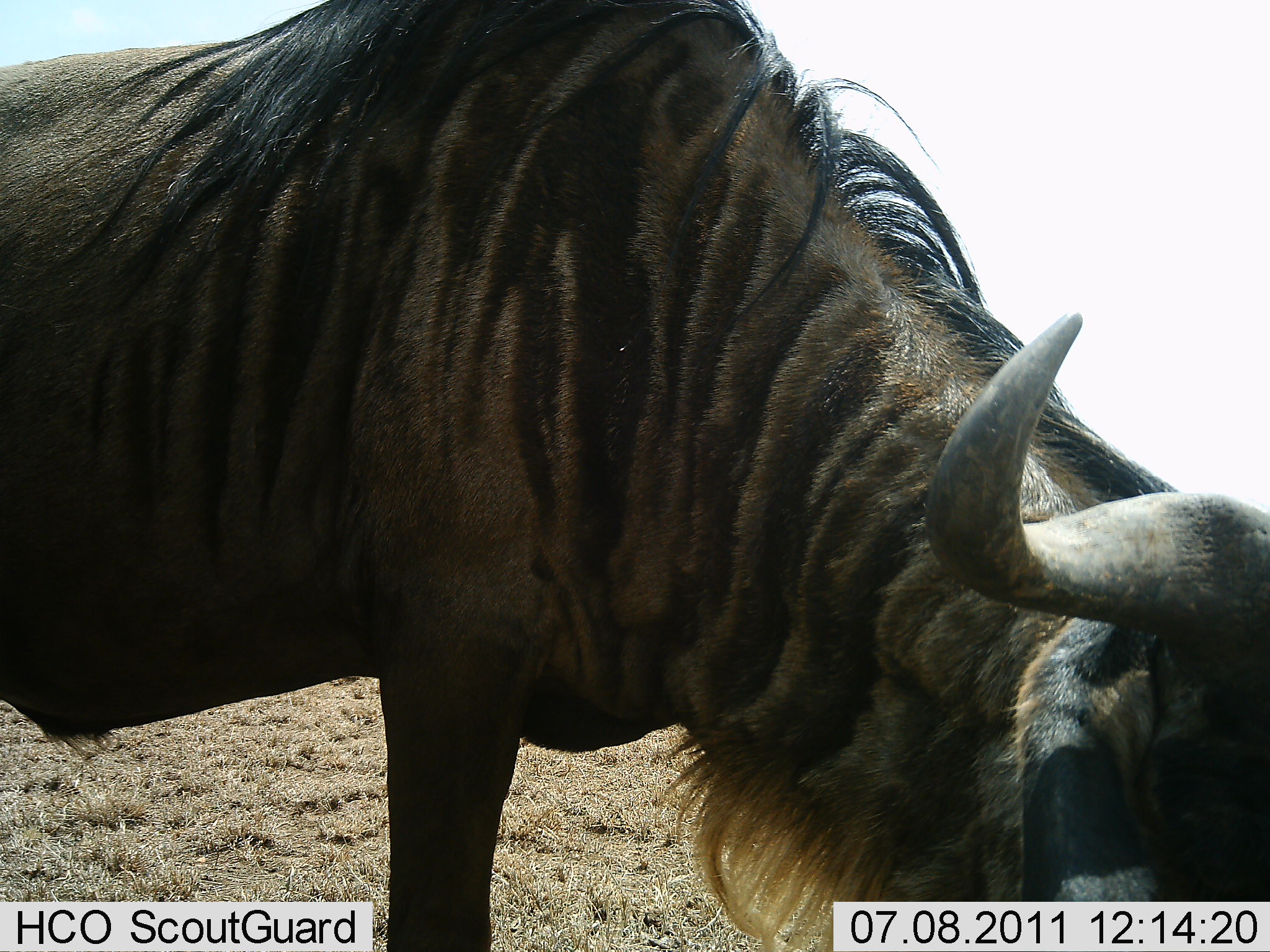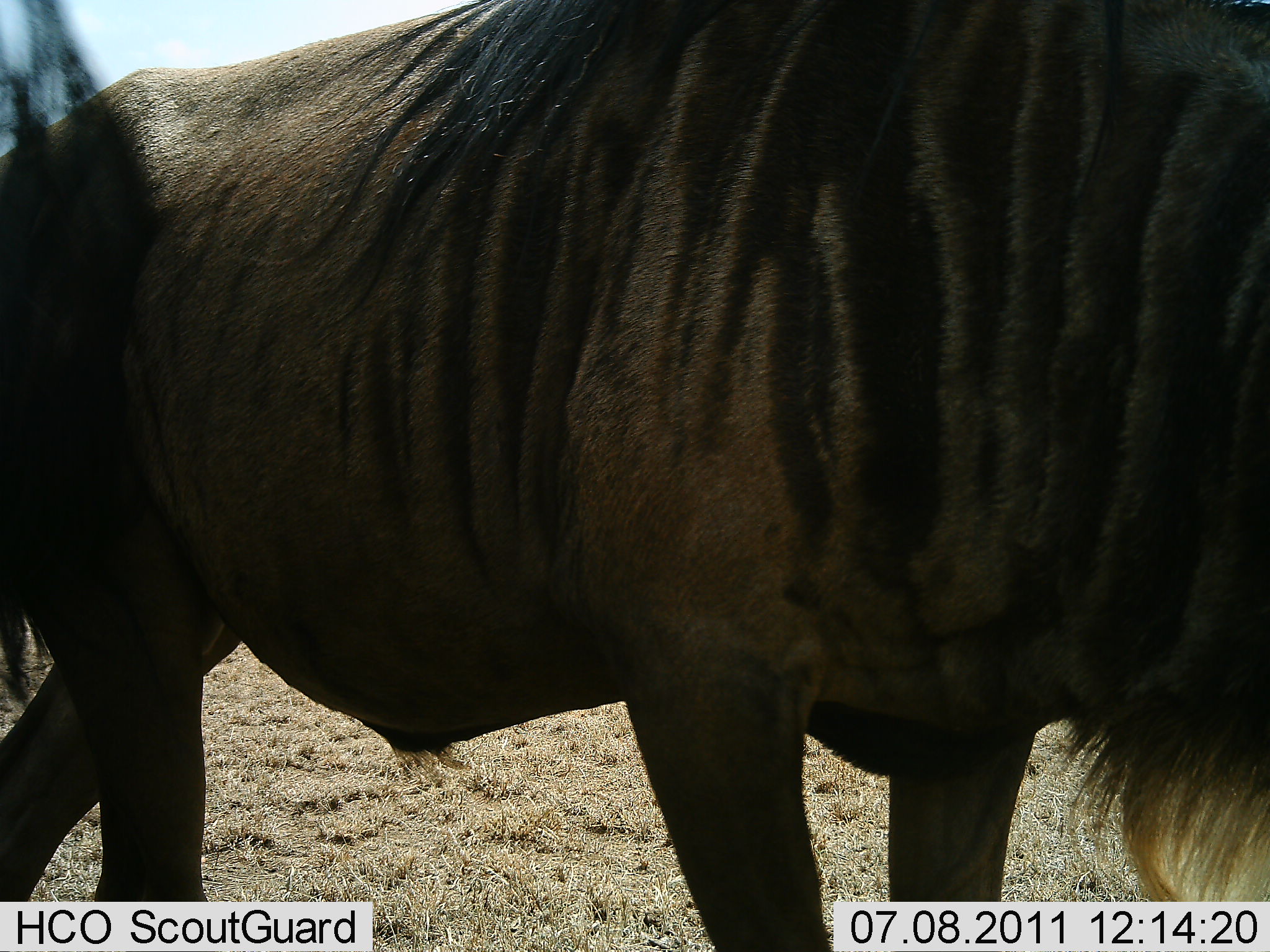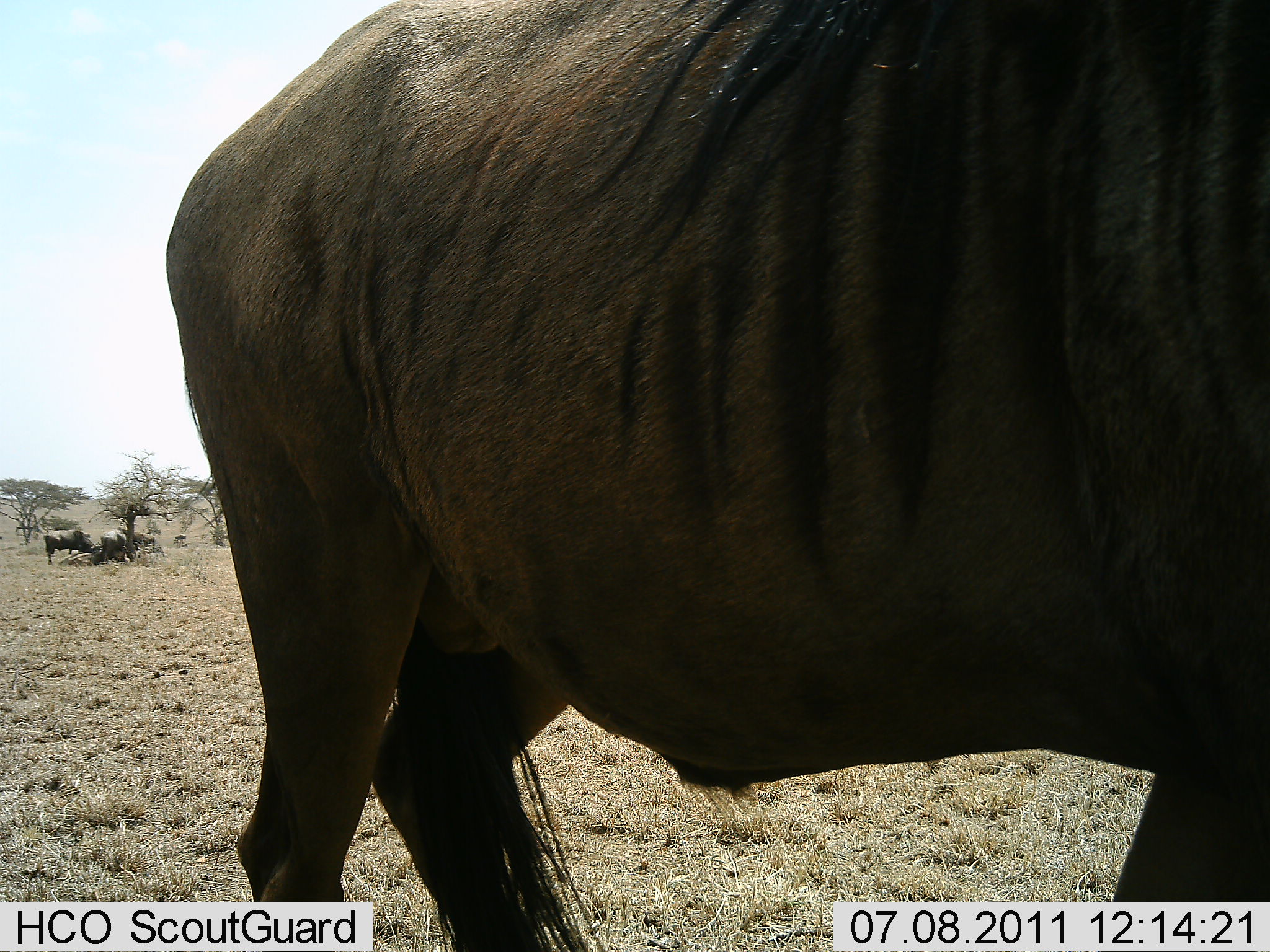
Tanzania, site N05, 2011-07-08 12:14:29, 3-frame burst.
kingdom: Animalia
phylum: Chordata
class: Mammalia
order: Artiodactyla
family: Bovidae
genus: Connochaetes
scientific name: Connochaetes taurinus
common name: blue wildebeest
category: wildebeest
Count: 1.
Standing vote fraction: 30%.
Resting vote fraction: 0%.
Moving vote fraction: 70%.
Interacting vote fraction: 0%.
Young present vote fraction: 0%.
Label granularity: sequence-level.